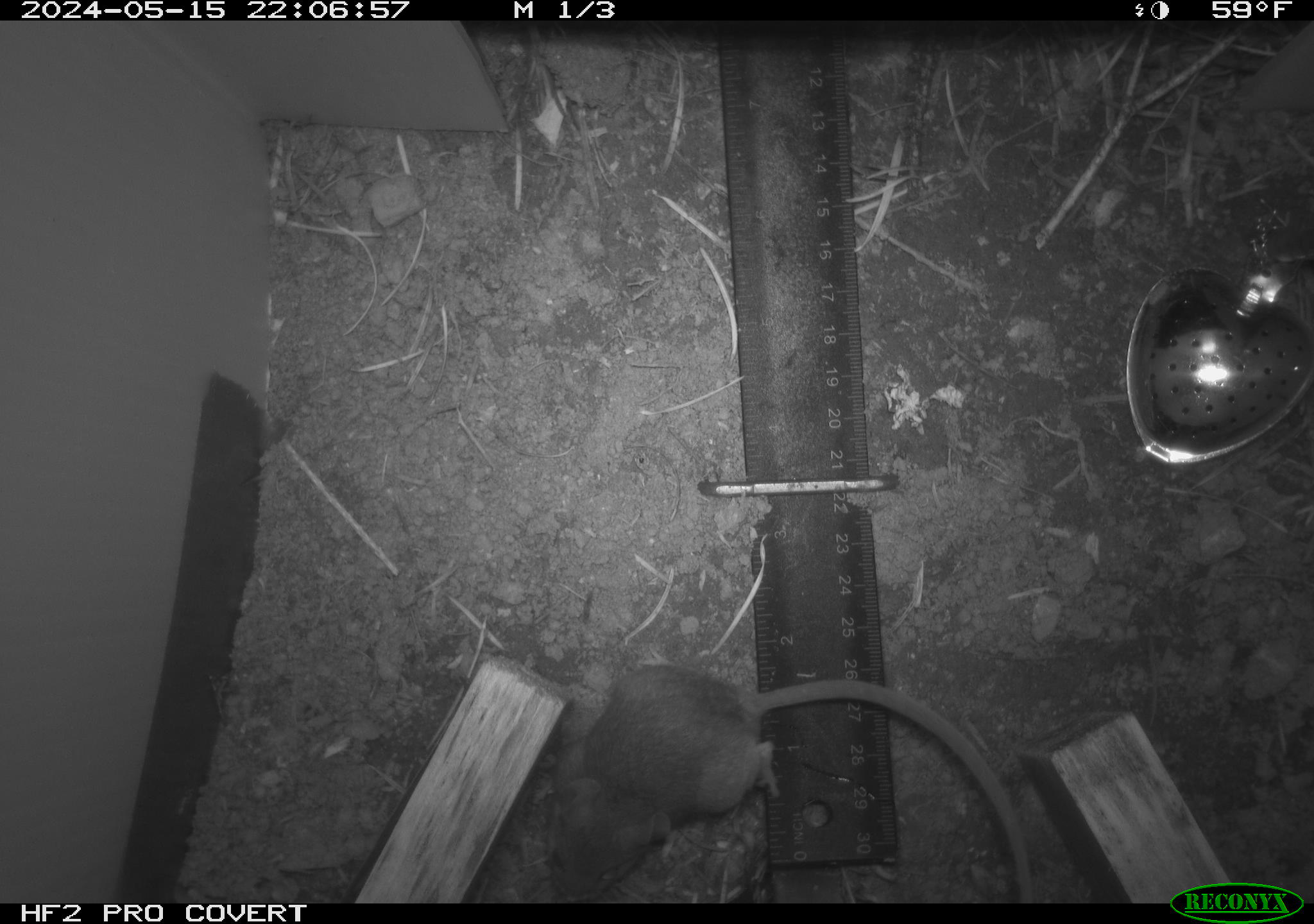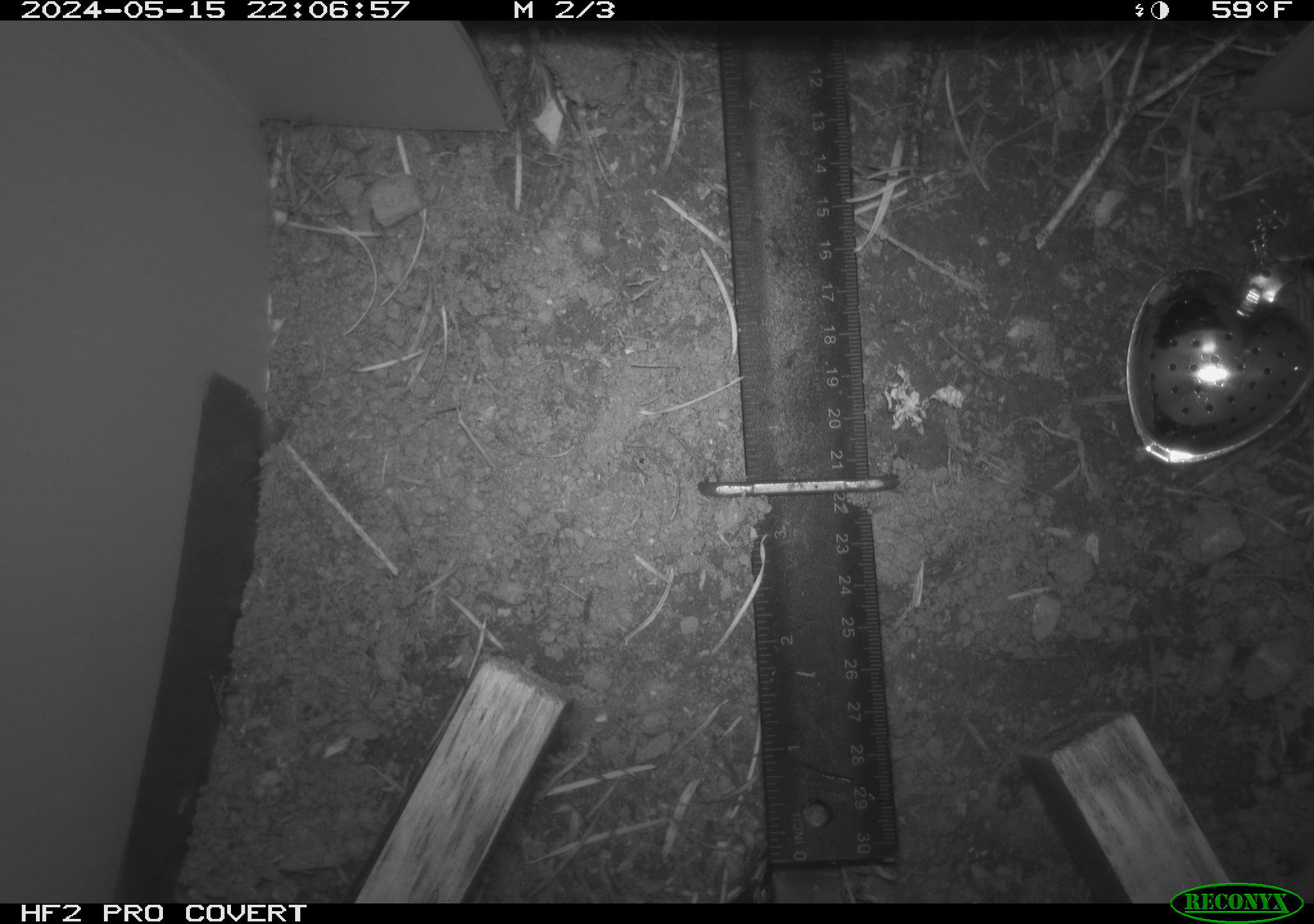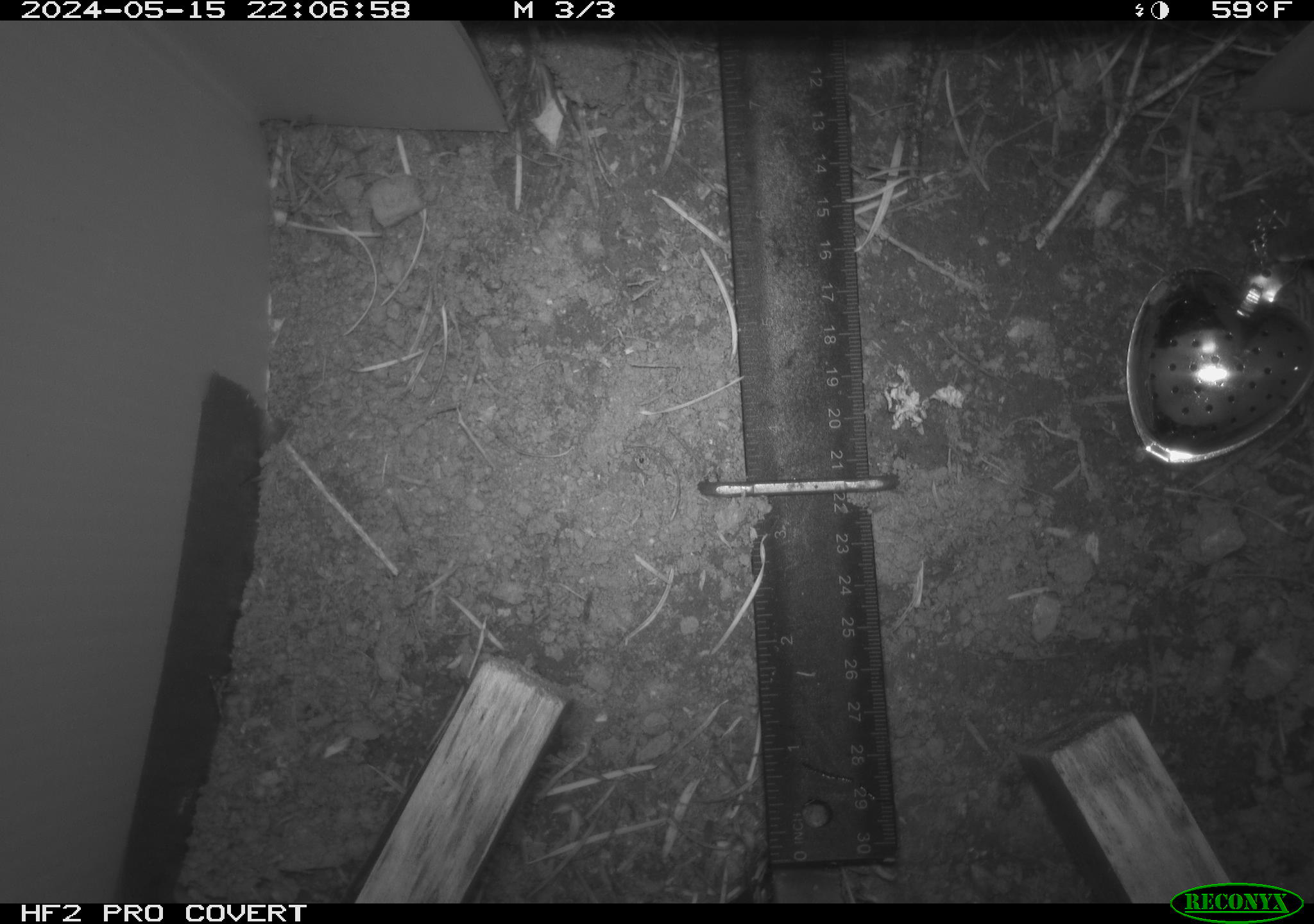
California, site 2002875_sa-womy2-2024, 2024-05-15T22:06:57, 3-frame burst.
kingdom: Animalia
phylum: Chordata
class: Mammalia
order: Rodentia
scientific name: Rodentia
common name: mouse species